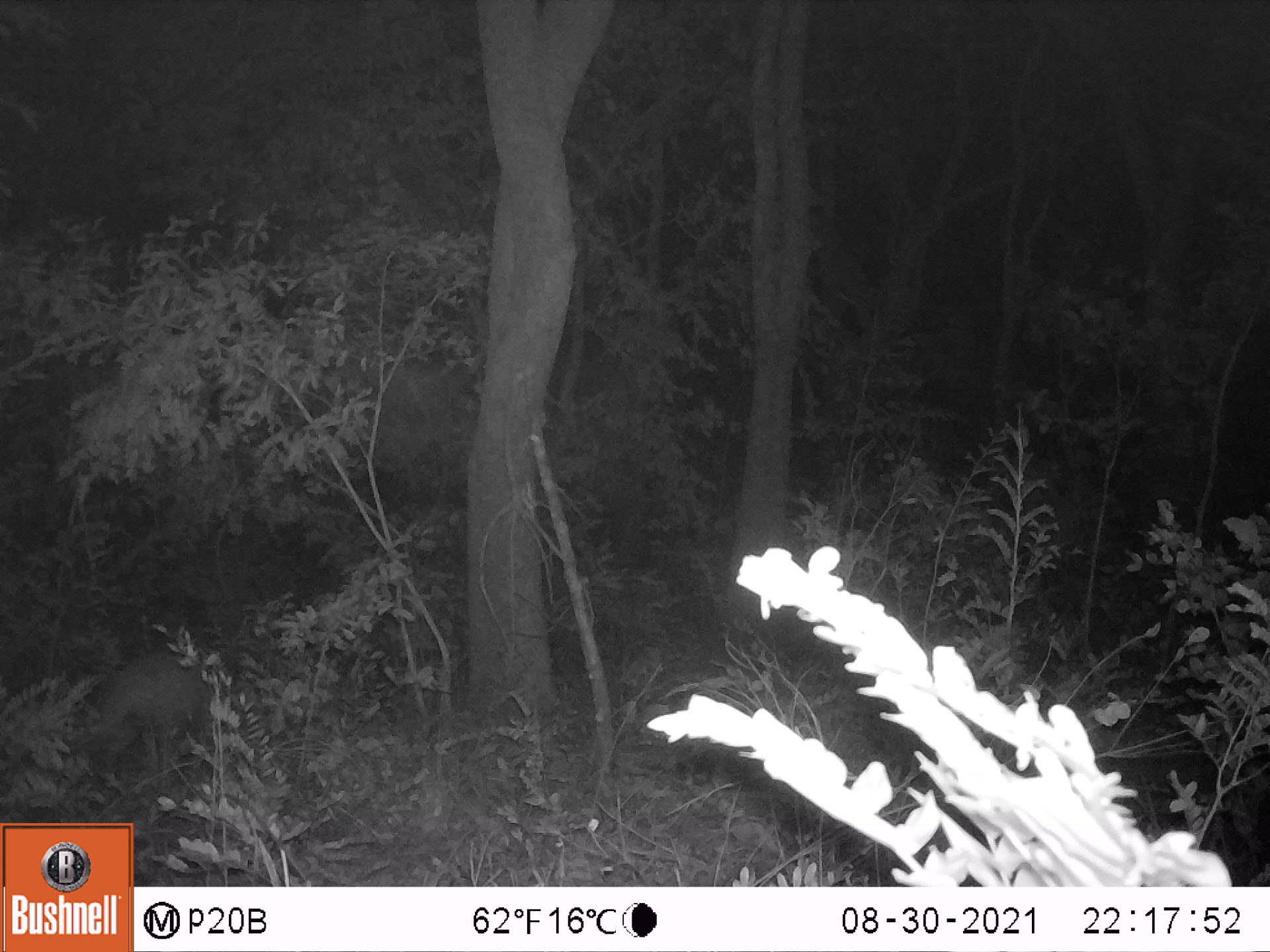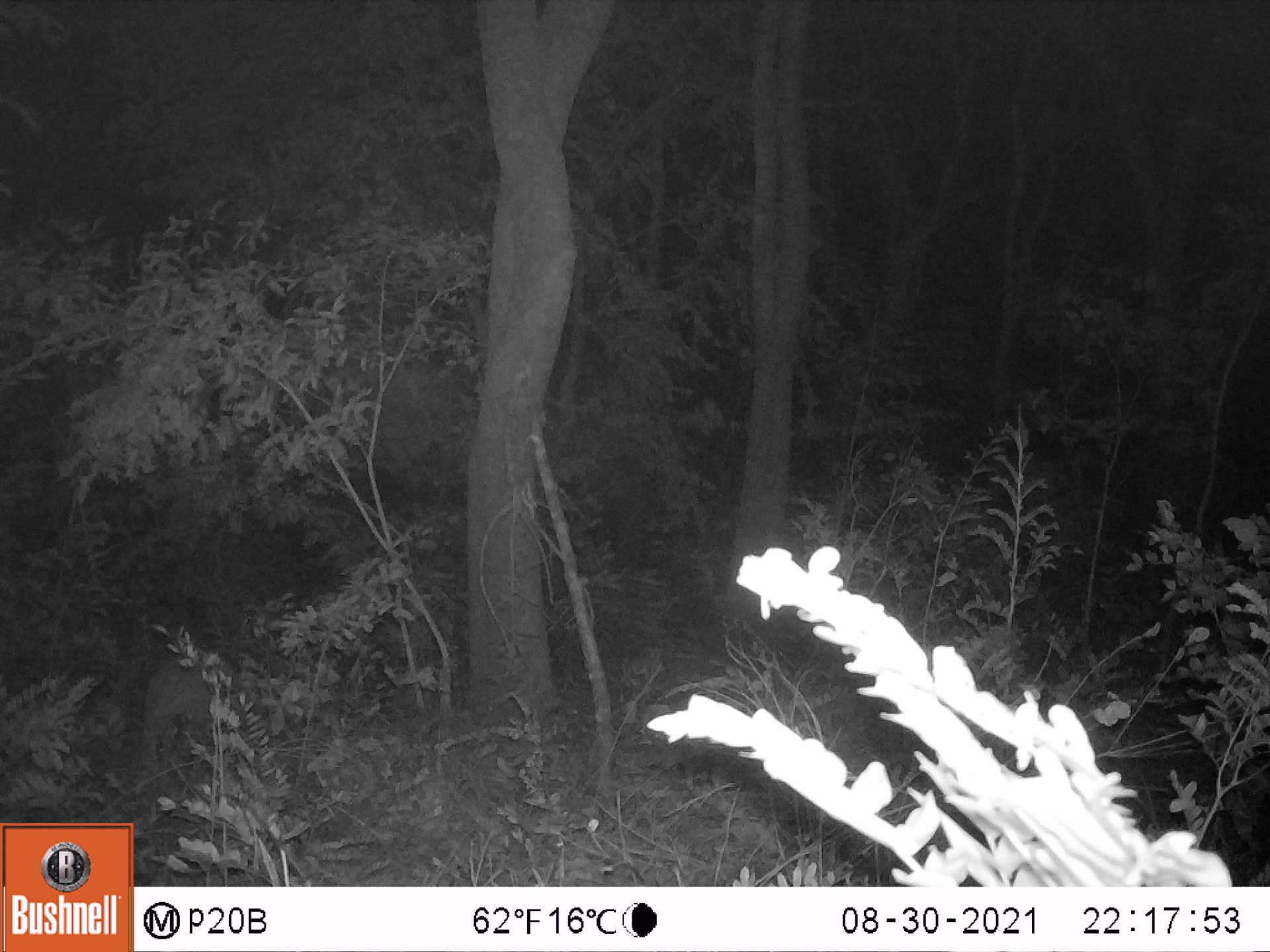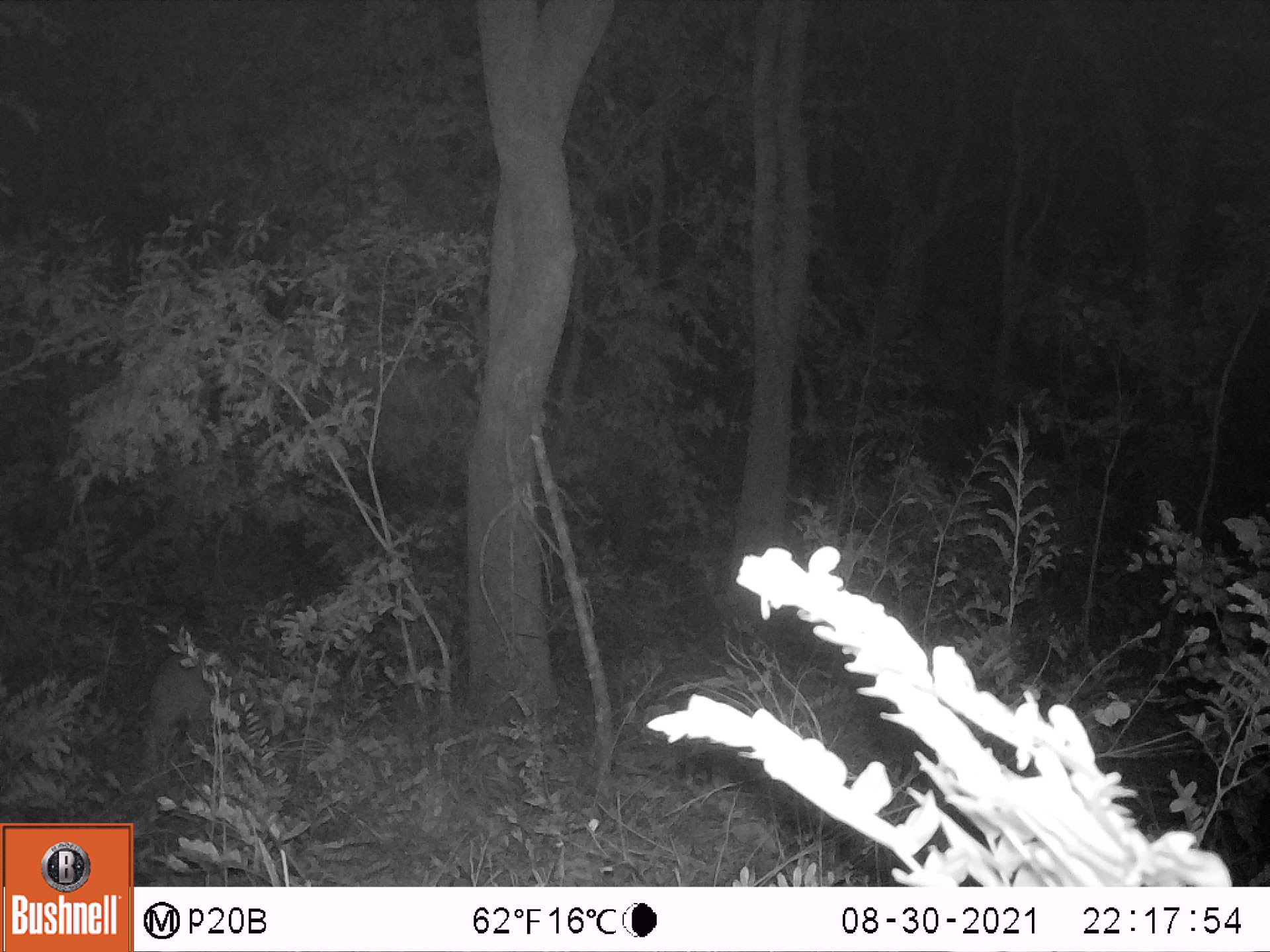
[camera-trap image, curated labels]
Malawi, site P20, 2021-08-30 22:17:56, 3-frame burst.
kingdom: Animalia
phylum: Chordata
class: Mammalia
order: Tubulidentata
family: Orycteropodidae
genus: Orycteropus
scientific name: Orycteropus afer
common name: aardvark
Aardvark (Orycteropus afer), count 1.